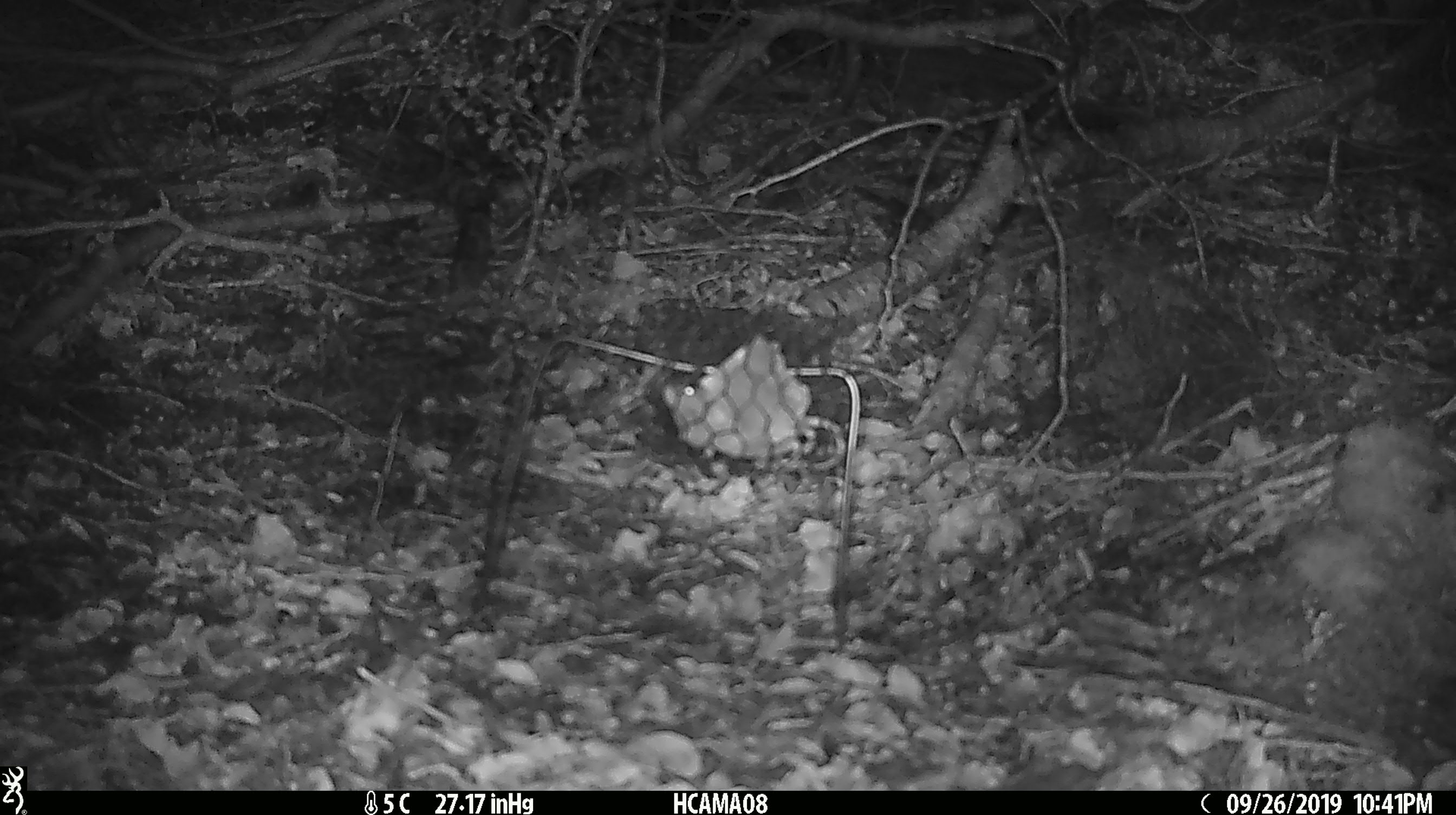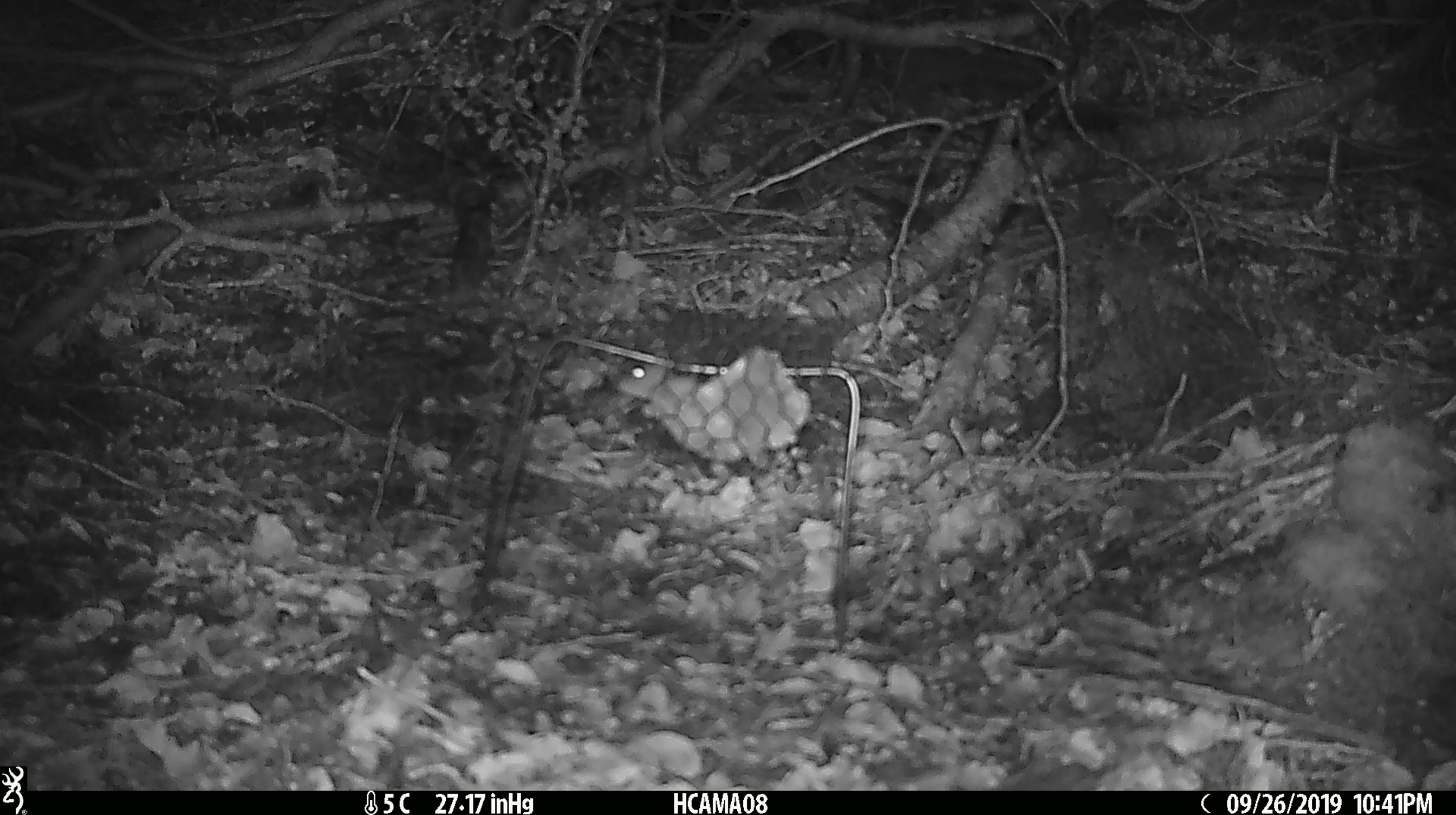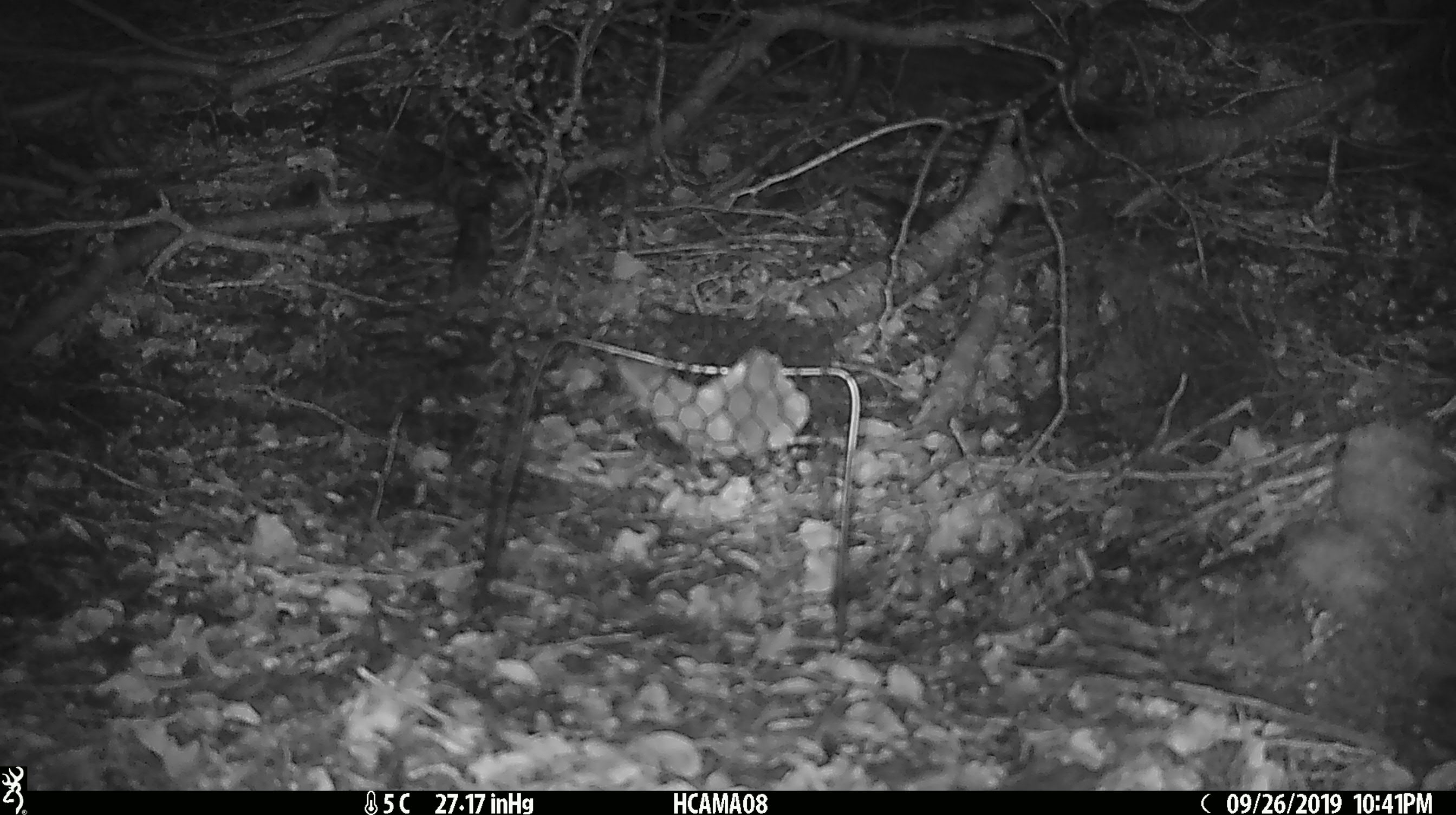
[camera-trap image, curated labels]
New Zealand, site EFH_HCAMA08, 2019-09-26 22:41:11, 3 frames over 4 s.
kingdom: Animalia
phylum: Chordata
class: Mammalia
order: Rodentia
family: Muridae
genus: Mus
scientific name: Mus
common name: mouse